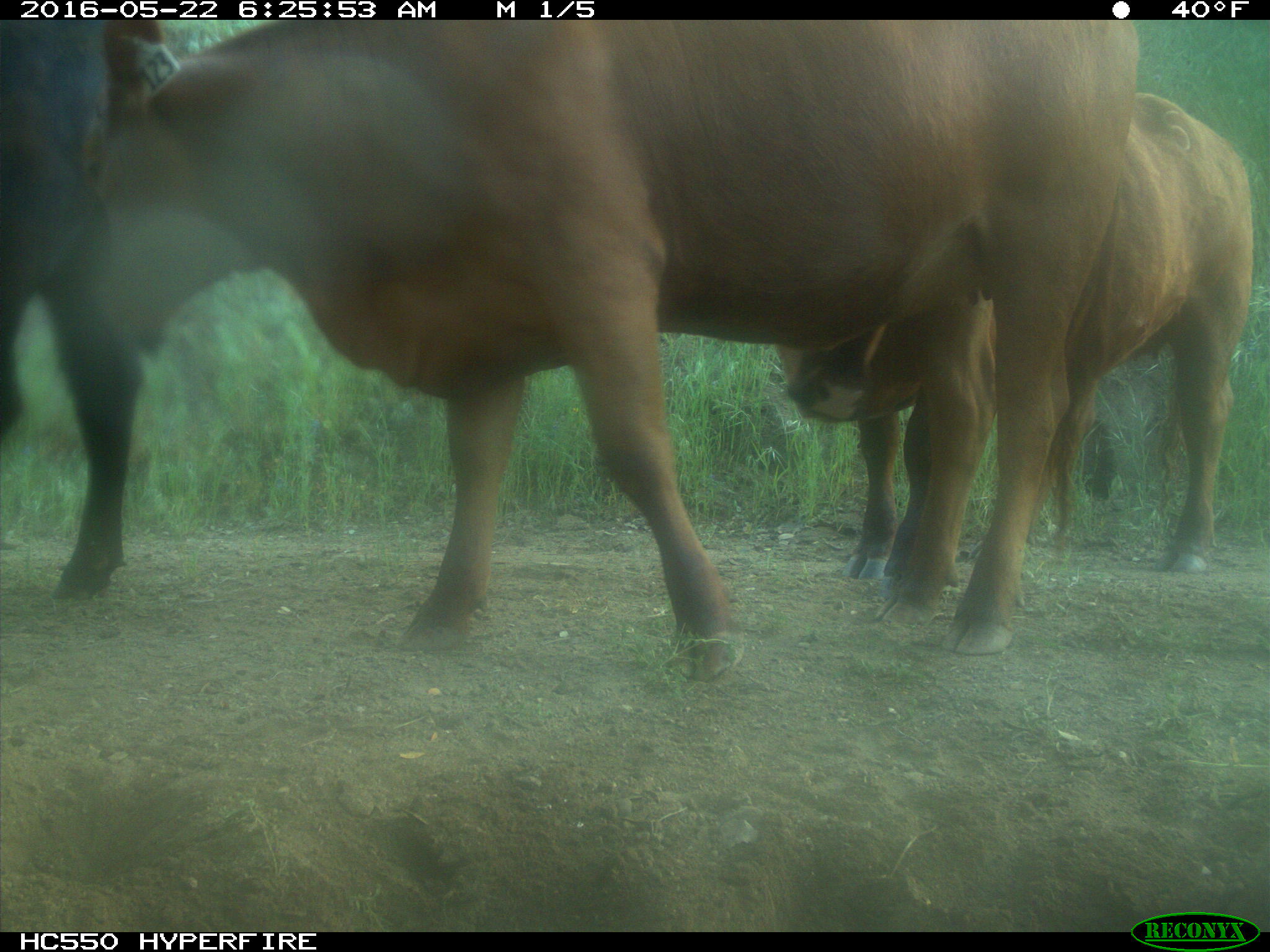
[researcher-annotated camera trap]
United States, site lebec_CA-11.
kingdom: Animalia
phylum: Chordata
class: Mammalia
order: Artiodactyla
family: Bovidae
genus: Bos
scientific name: Bos taurus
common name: domestic cow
Bos taurus (domestic cow).